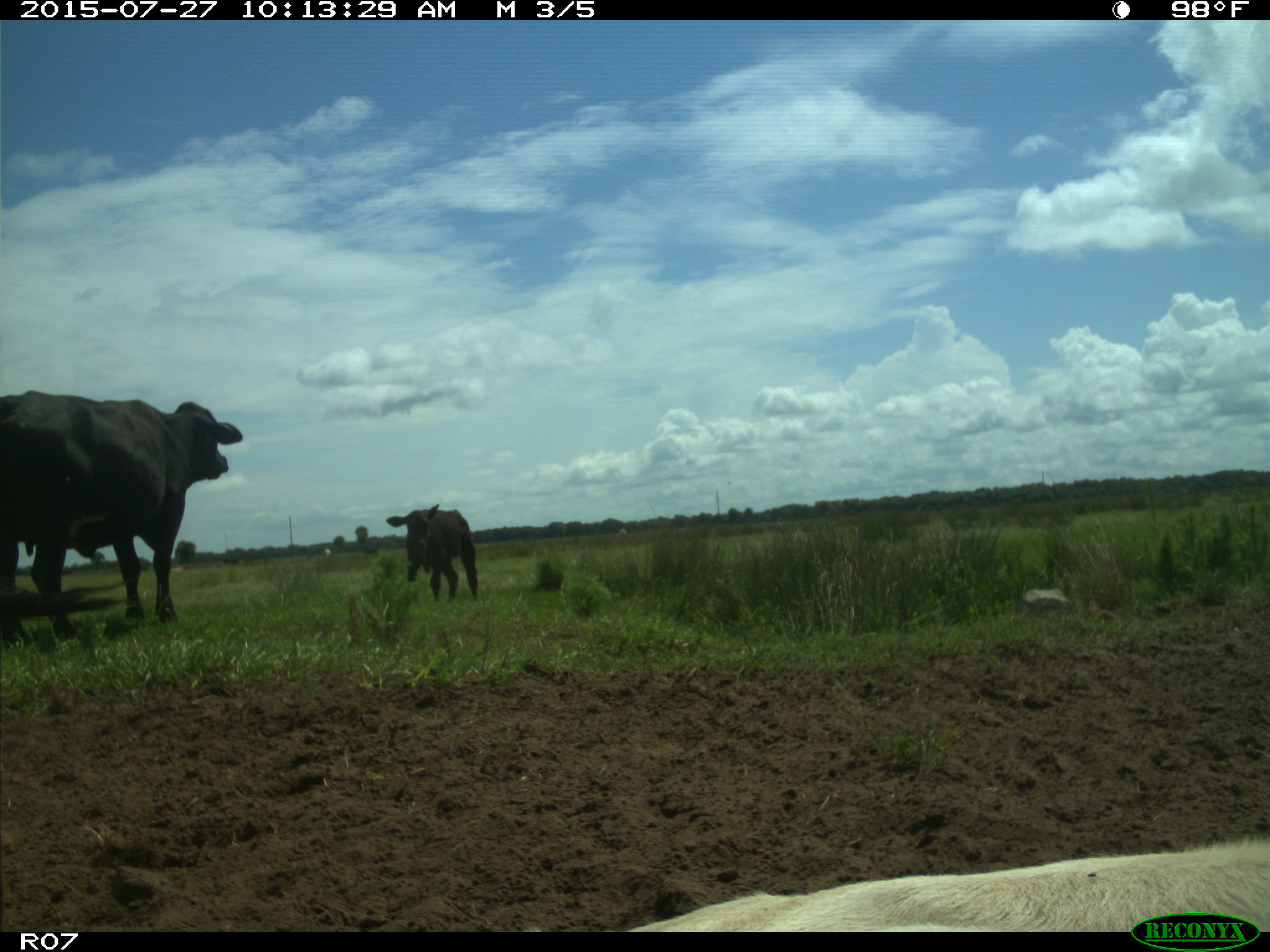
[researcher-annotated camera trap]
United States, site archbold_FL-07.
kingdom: Animalia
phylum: Chordata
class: Mammalia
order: Artiodactyla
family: Bovidae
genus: Bos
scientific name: Bos taurus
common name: domestic cow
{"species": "Bos taurus (domestic cow)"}